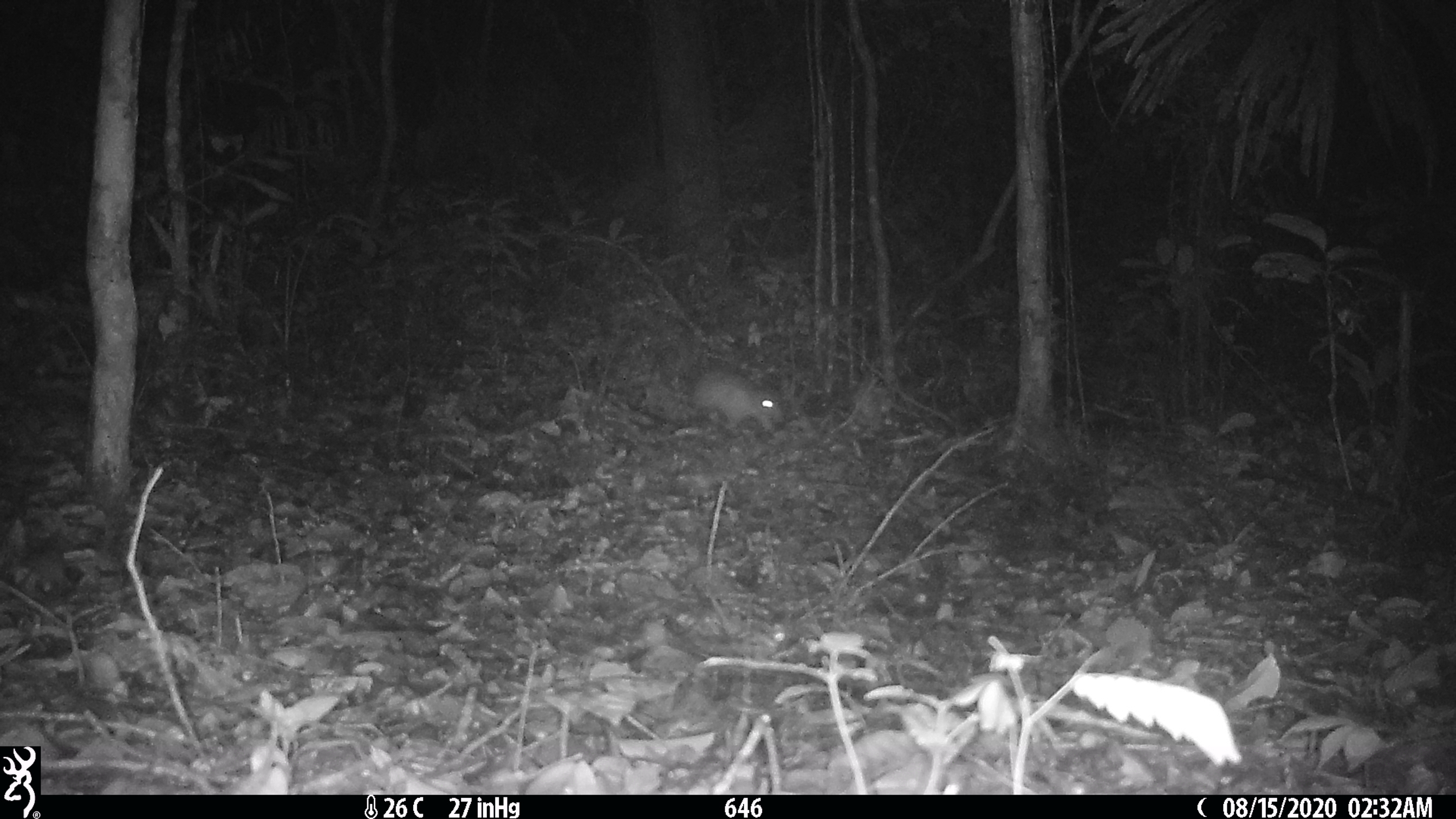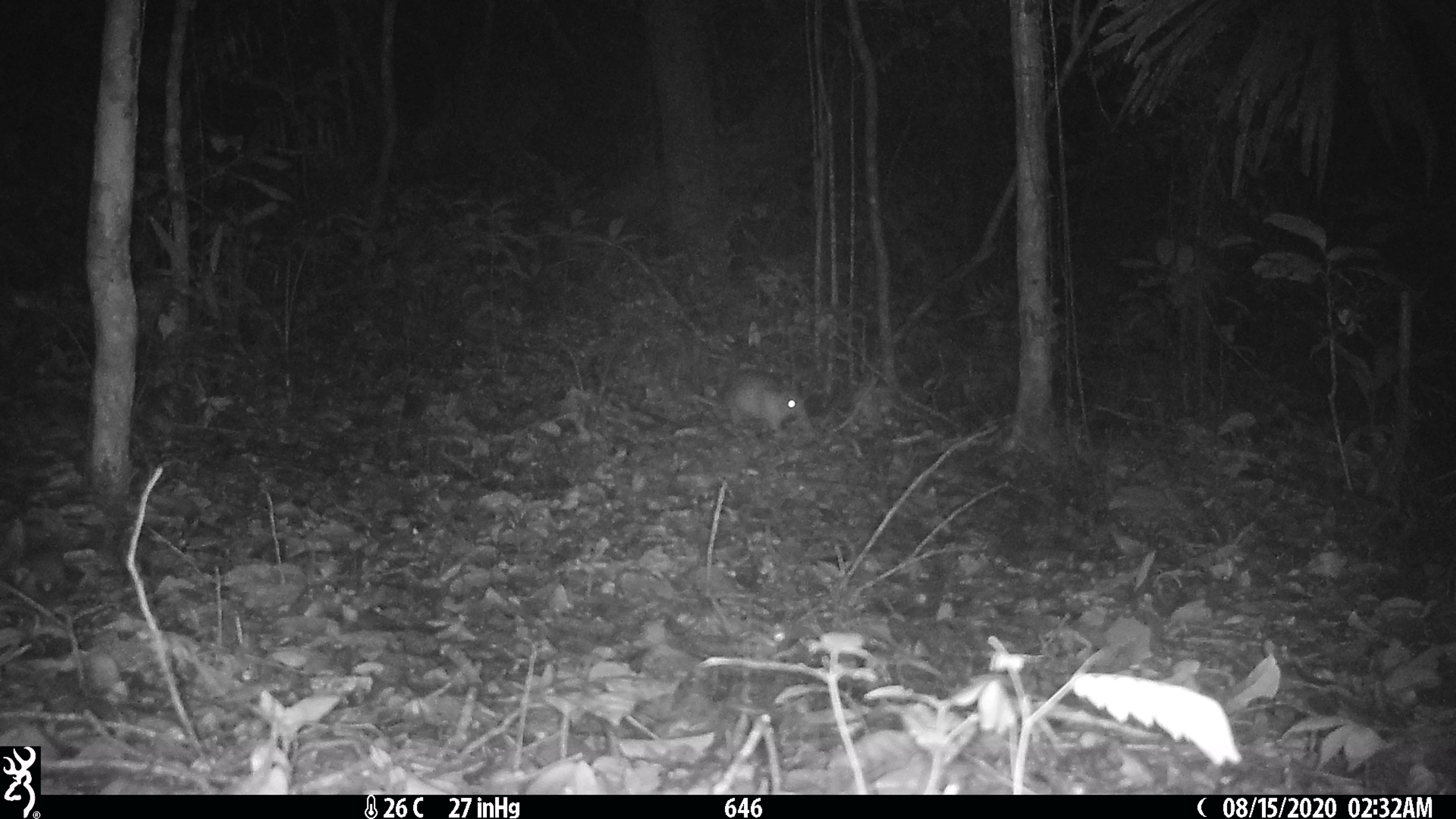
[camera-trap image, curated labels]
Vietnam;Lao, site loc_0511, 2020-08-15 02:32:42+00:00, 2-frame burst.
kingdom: Animalia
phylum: Chordata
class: Mammalia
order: Rodentia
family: Hystricidae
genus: Atherurus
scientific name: Atherurus macrourus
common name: asiatic brush-tailed porcupine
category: asiatic brush tailed porcupine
Asiatic brush tailed porcupine (asiatic brush-tailed porcupine) (Atherurus macrourus). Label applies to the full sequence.